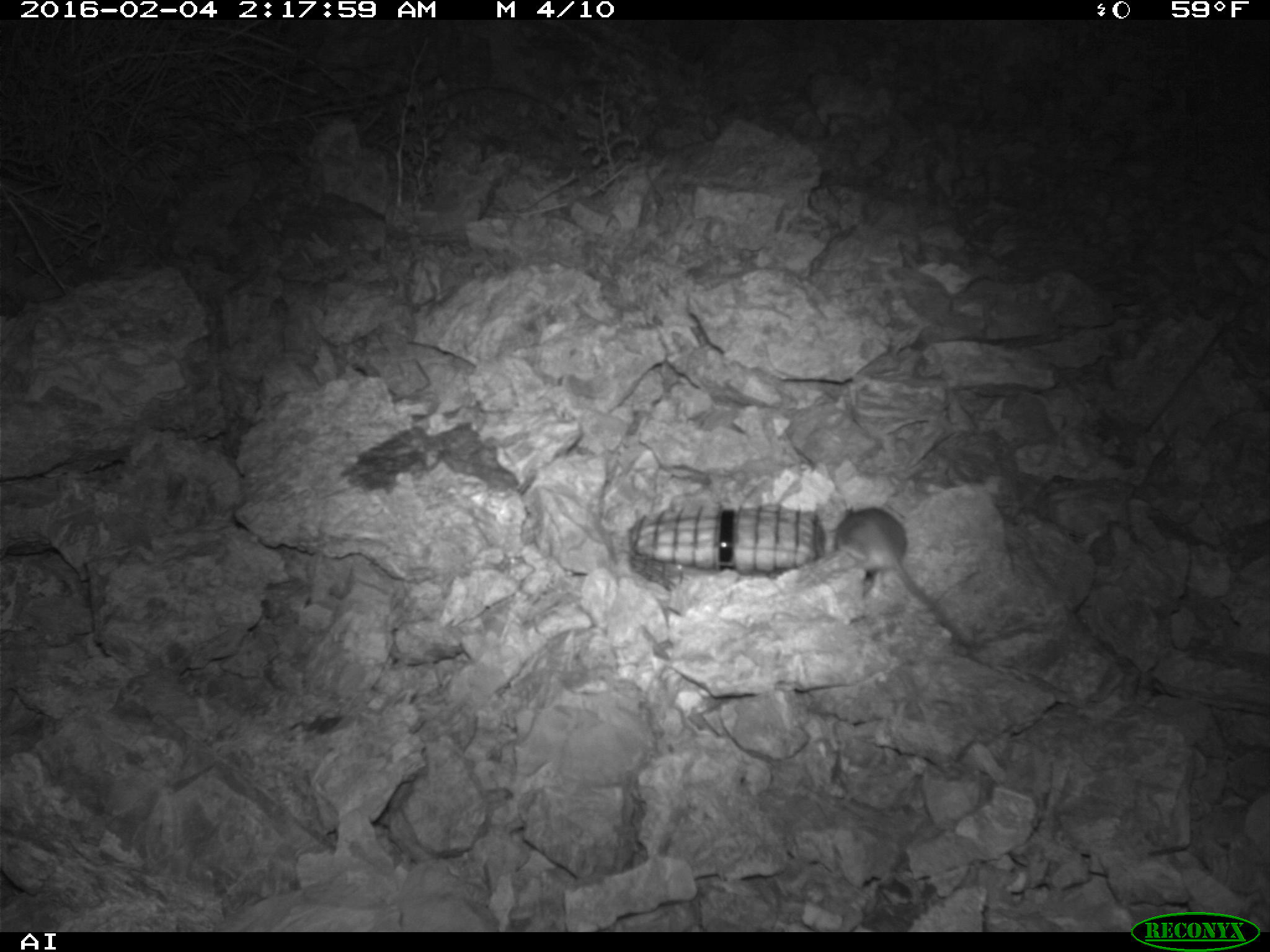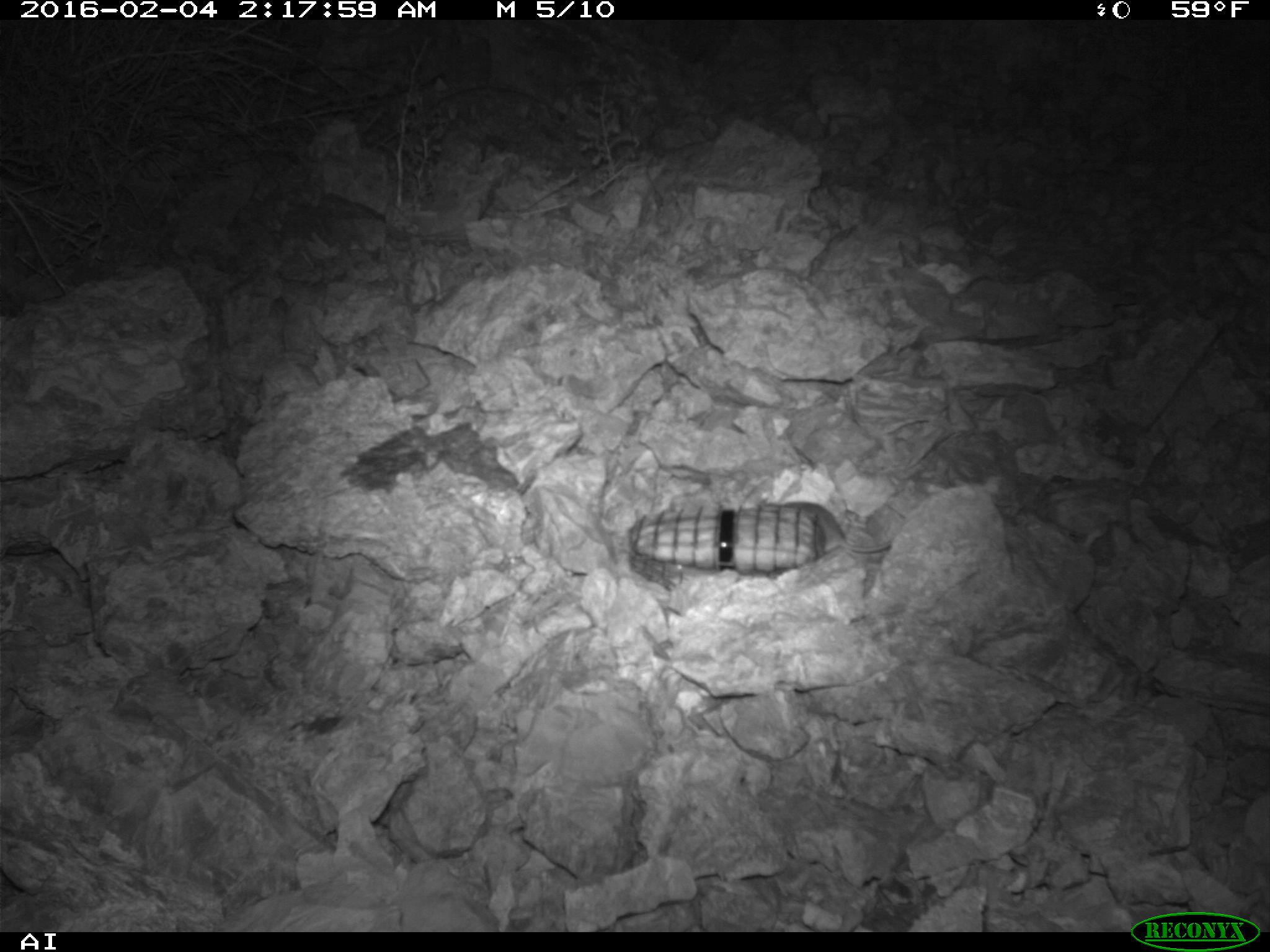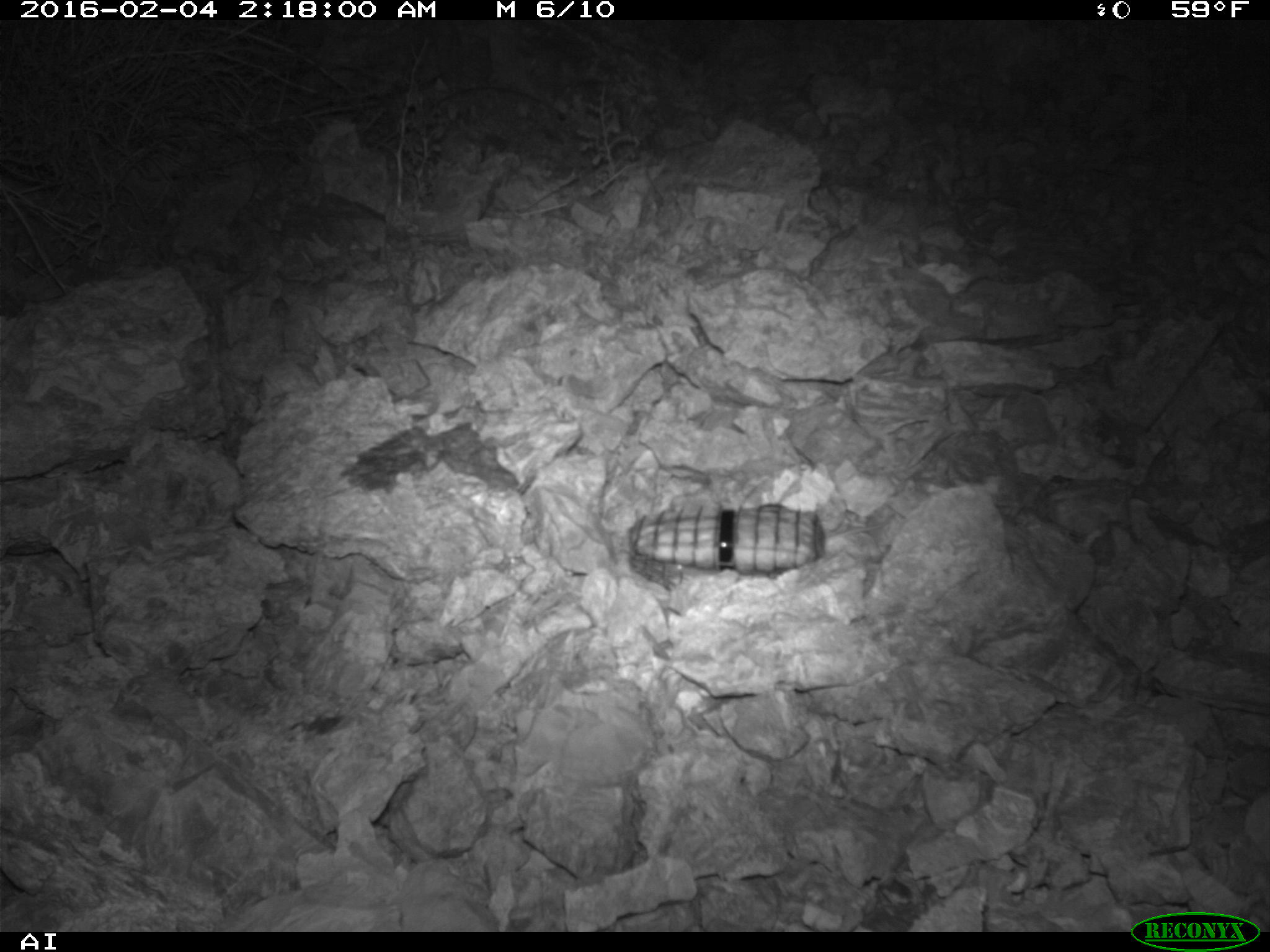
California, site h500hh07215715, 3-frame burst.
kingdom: Animalia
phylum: Chordata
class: Mammalia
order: Rodentia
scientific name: Rodentia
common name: rodent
Rodent (Rodentia).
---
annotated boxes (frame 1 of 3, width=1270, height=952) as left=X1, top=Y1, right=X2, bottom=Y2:
rodent: left=834, top=507, right=964, bottom=640